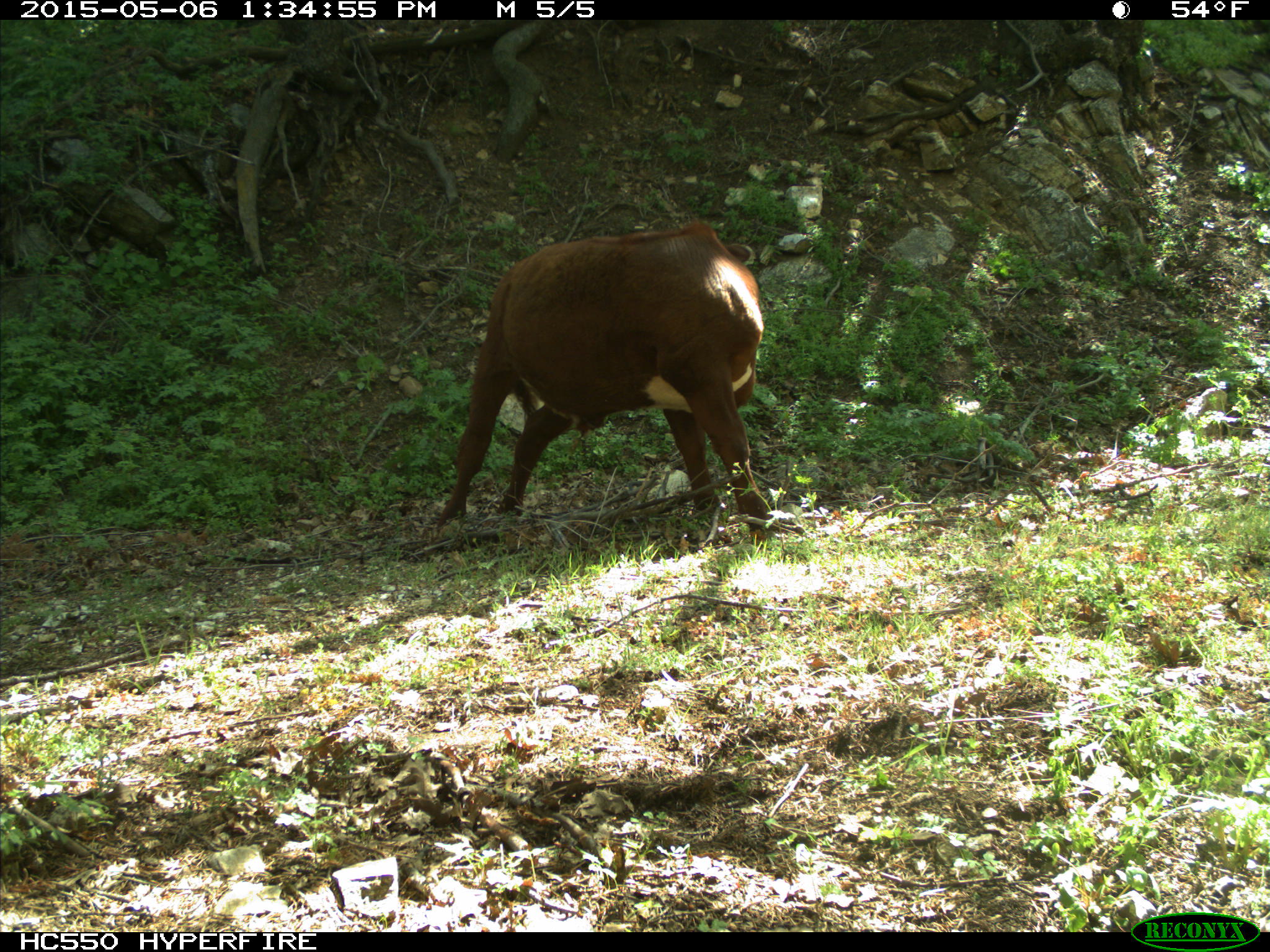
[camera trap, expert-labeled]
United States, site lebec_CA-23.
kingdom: Animalia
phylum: Chordata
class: Mammalia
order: Artiodactyla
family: Bovidae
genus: Bos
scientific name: Bos taurus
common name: domestic cow